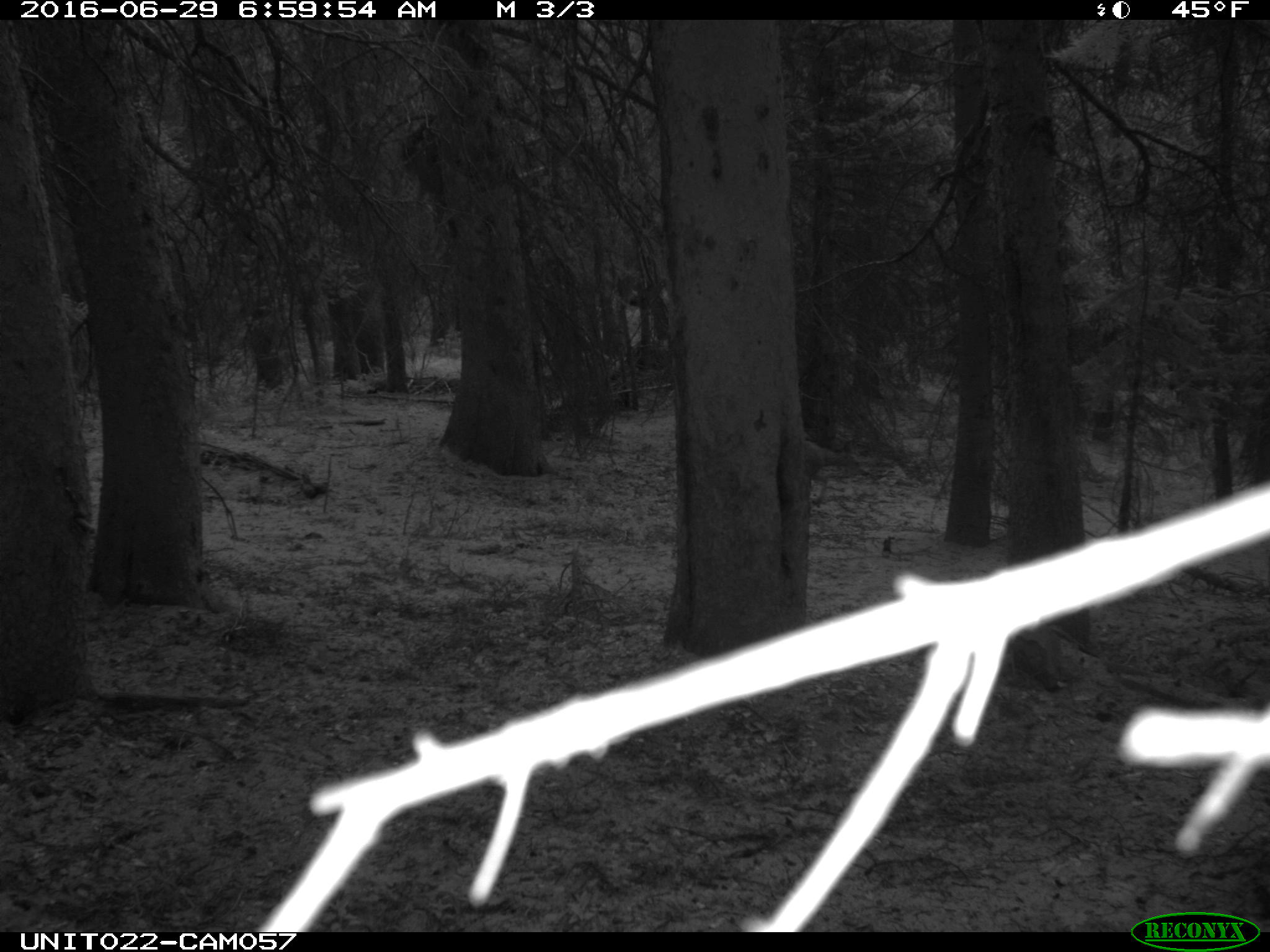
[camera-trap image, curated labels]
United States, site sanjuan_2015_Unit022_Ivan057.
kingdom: Animalia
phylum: Chordata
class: Mammalia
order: Artiodactyla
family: Cervidae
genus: Odocoileus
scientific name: Odocoileus hemionus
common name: mule deer